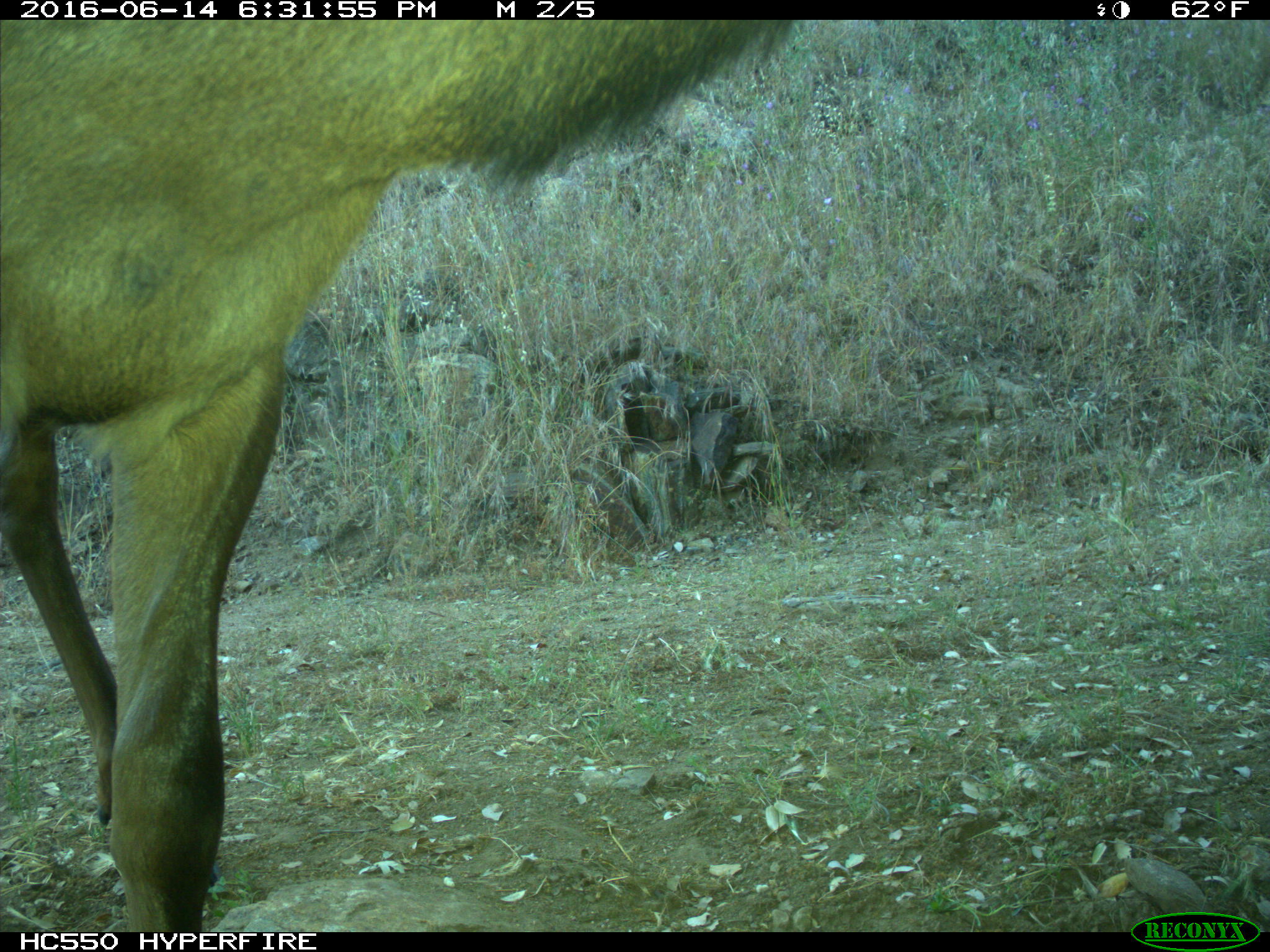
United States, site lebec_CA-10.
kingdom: Animalia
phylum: Chordata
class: Mammalia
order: Artiodactyla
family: Cervidae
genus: Cervus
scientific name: Cervus canadensis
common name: elk